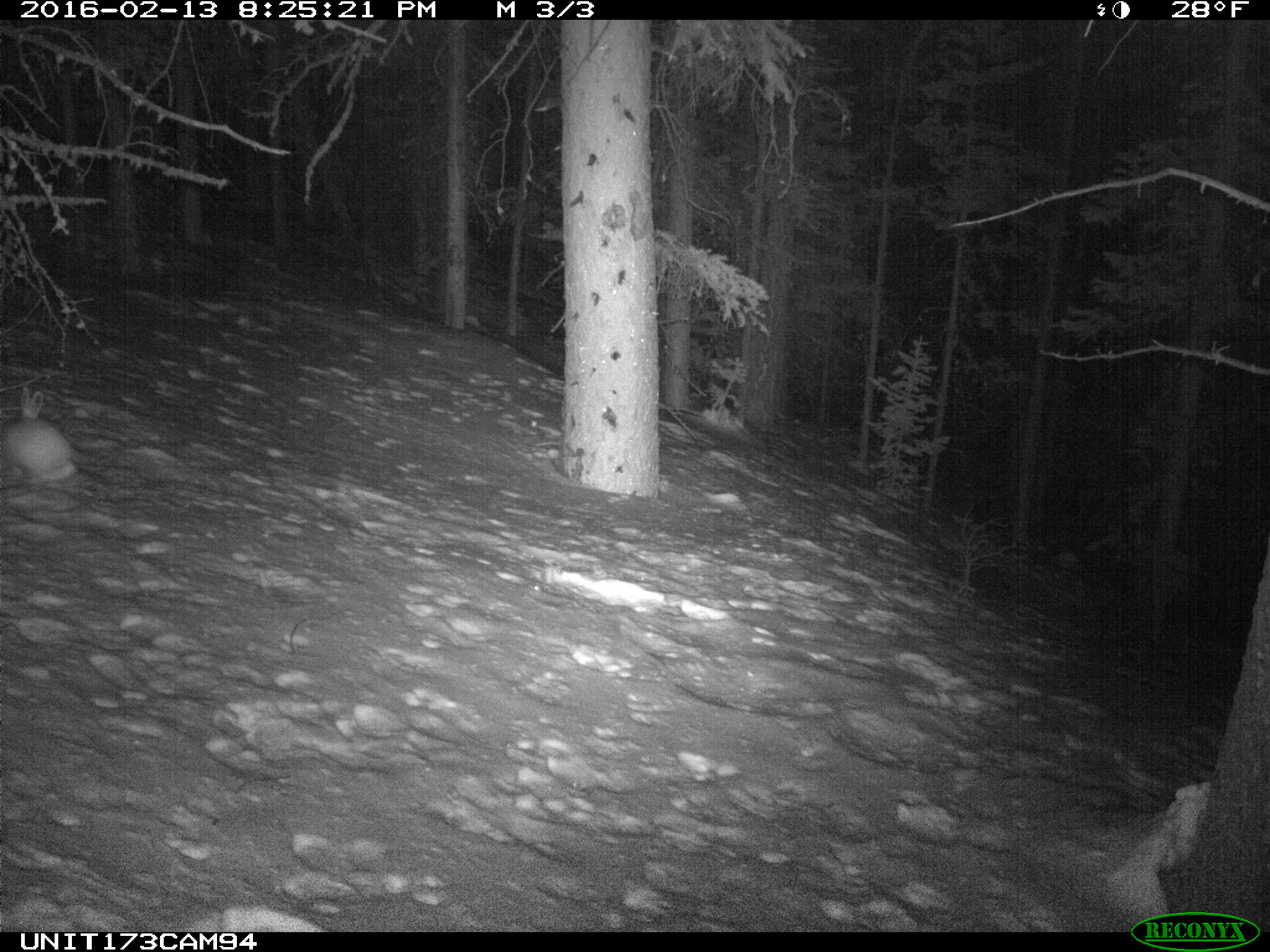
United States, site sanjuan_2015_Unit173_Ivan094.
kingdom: Animalia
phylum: Chordata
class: Mammalia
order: Lagomorpha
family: Leporidae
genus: Lepus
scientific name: Lepus americanus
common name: snowshoe hare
Lepus americanus (snowshoe hare).